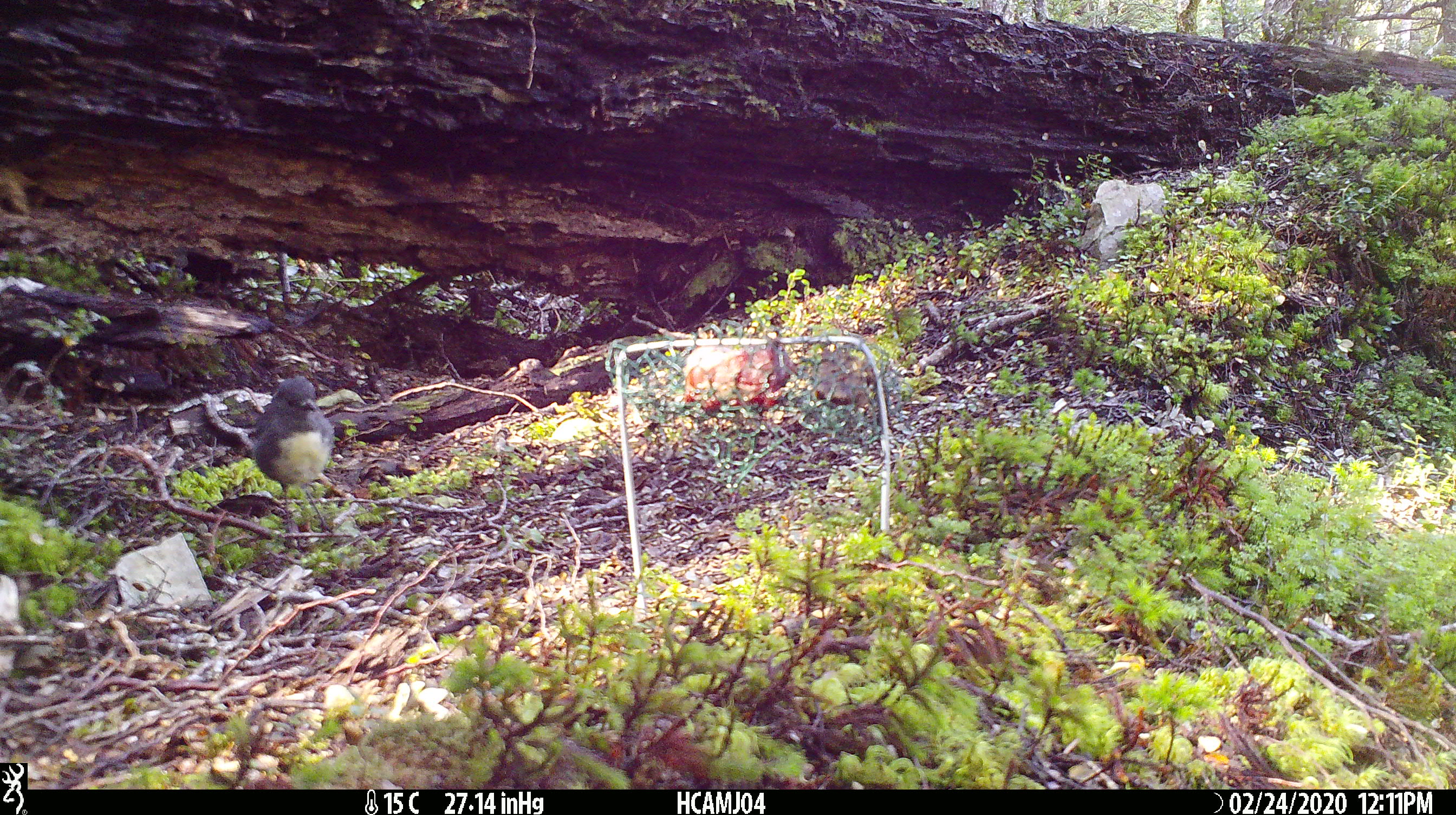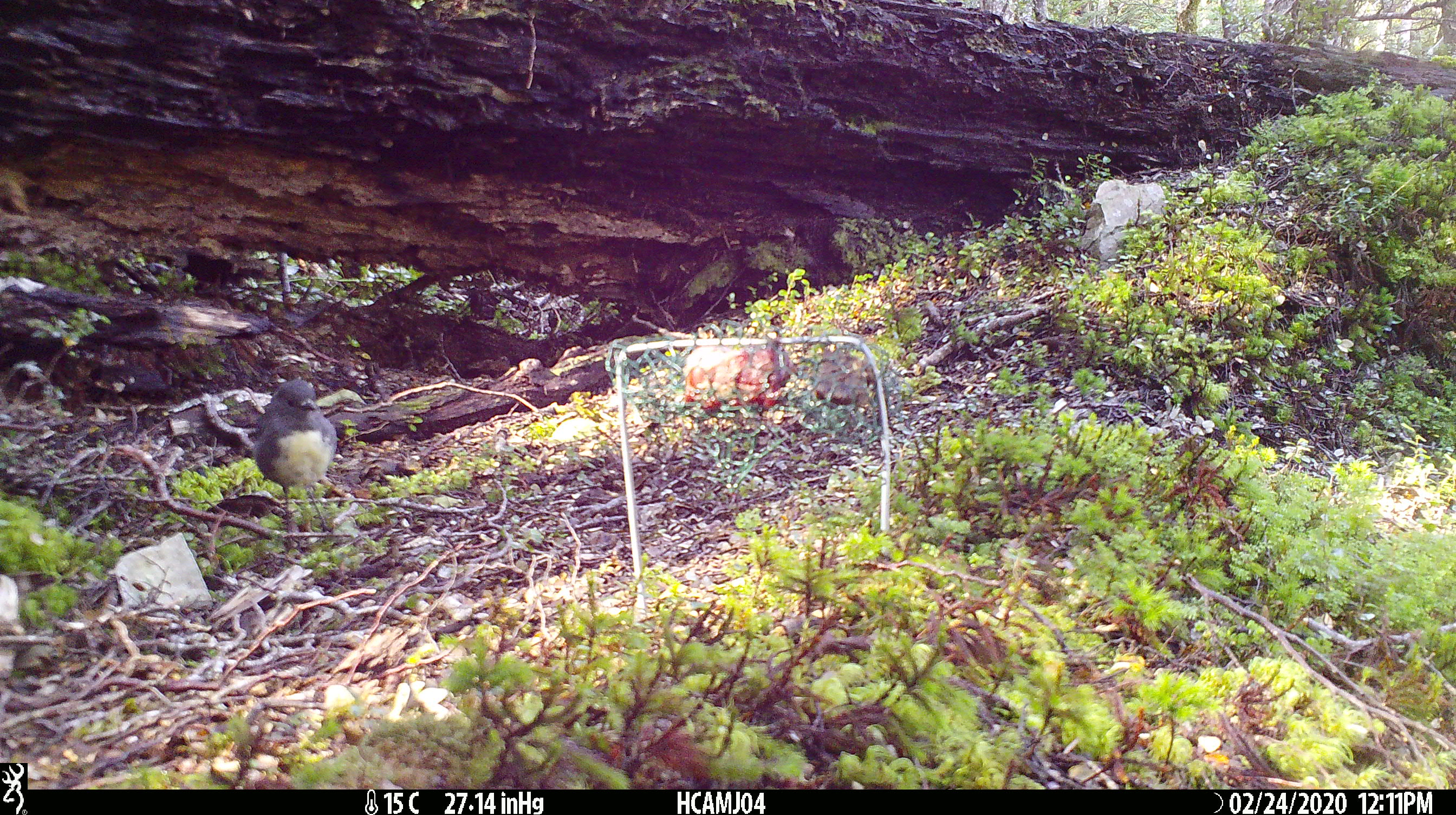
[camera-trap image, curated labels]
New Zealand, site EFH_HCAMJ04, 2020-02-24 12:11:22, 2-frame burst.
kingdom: Animalia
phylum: Chordata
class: Aves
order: Passeriformes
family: Petroicidae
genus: Petroica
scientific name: Petroica australis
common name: new zealand robin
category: robin